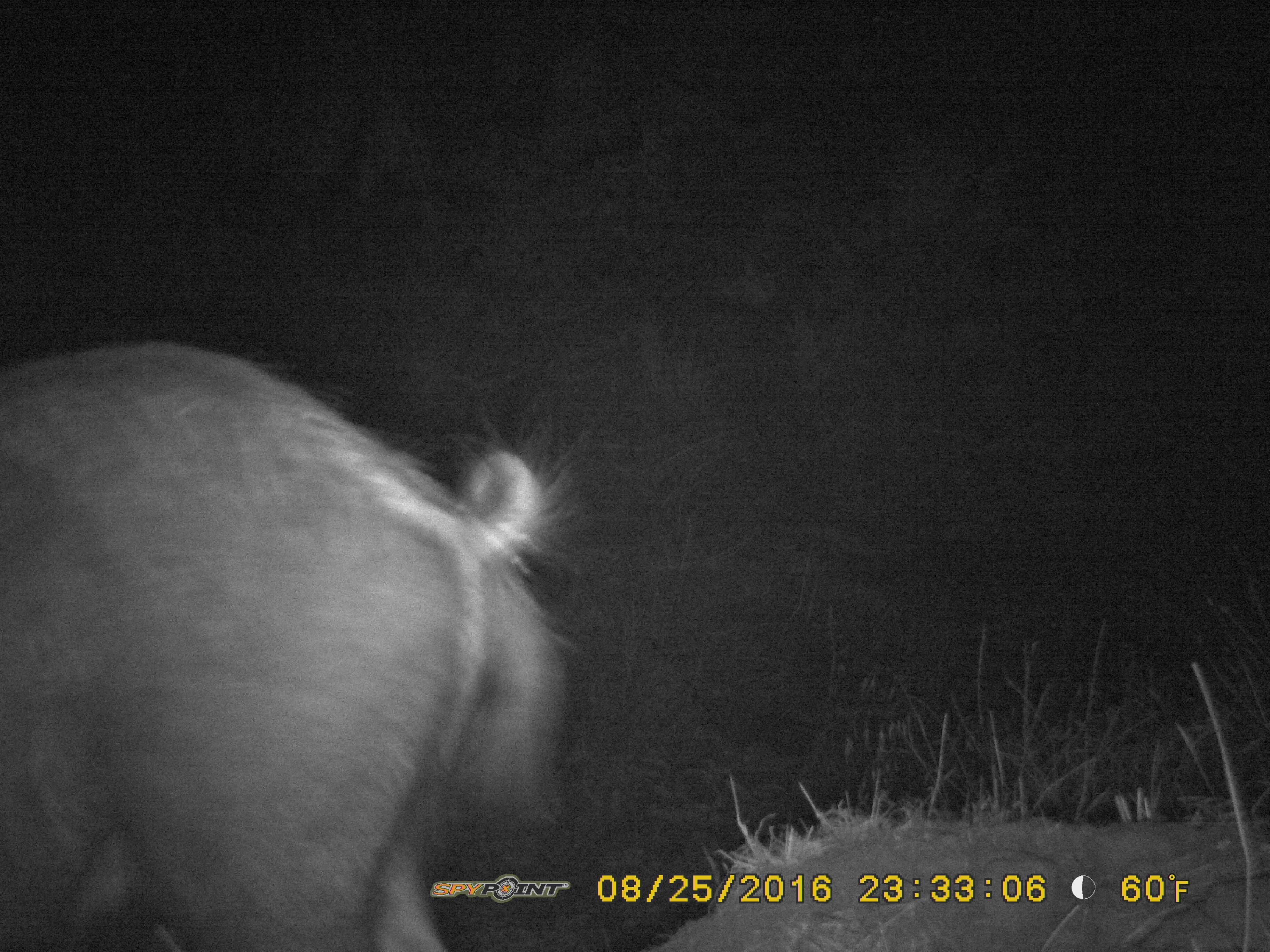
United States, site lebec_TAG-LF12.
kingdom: Animalia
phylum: Chordata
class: Mammalia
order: Artiodactyla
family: Suidae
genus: Sus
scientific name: Sus scrofa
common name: wild boar